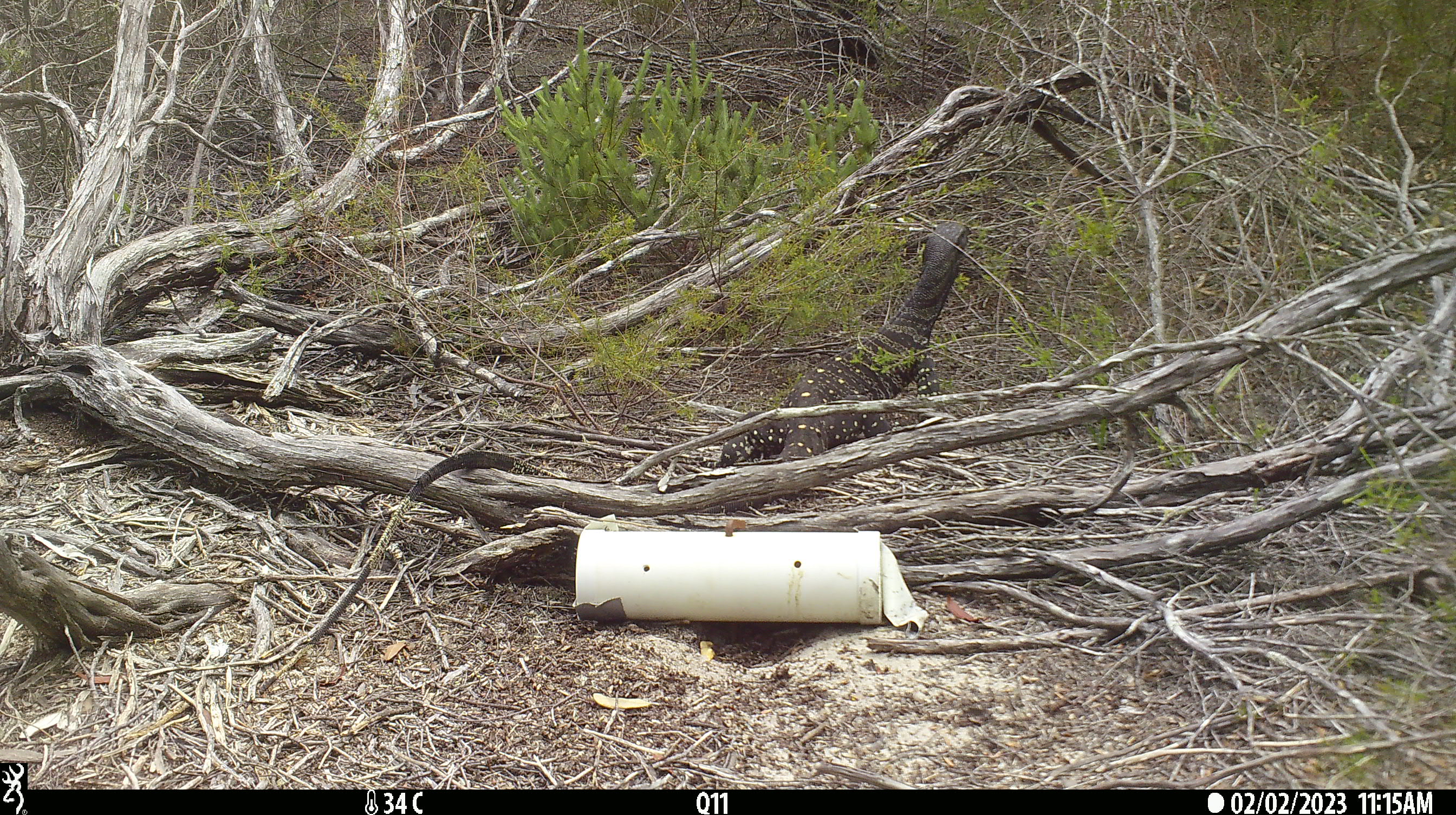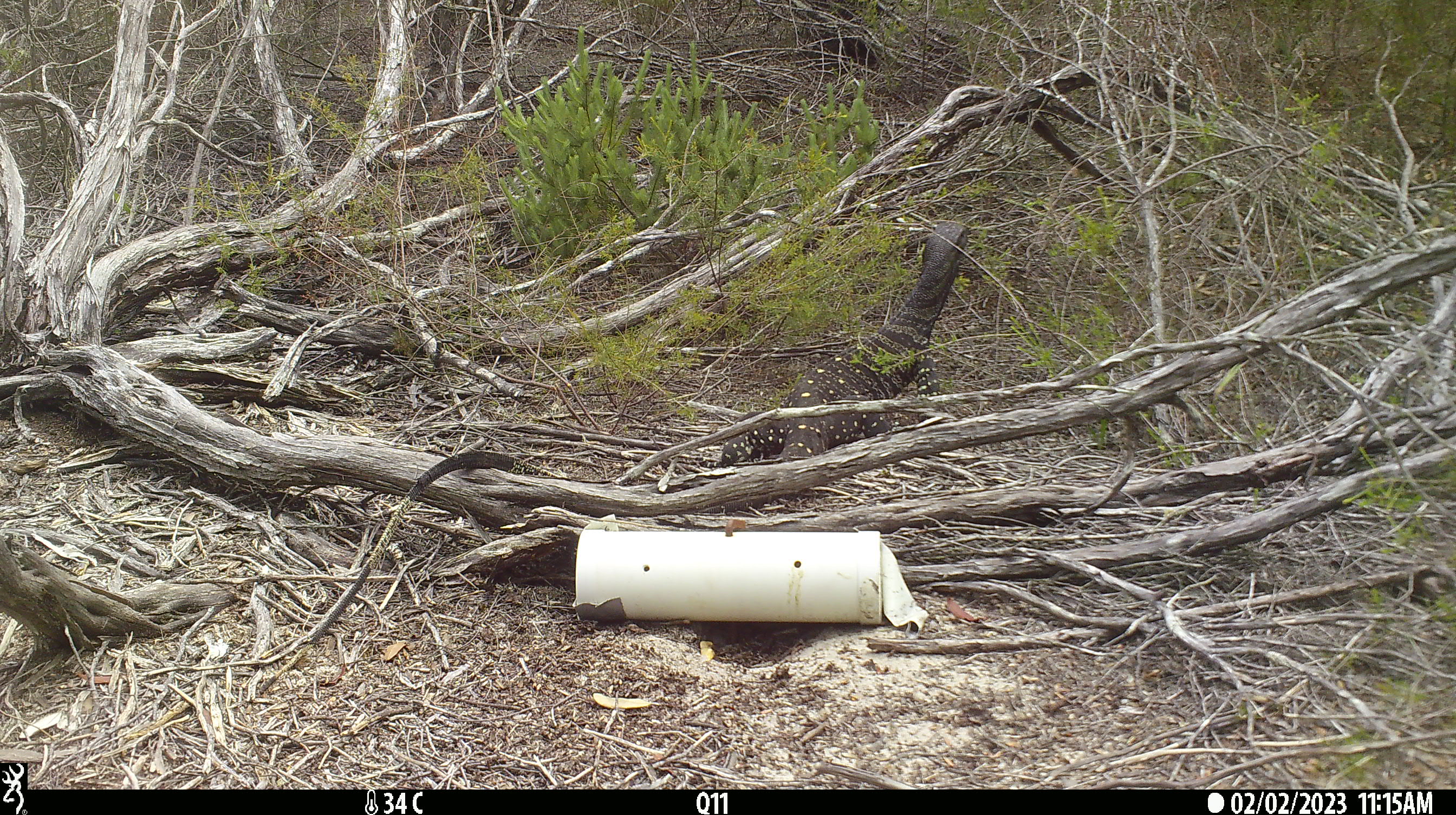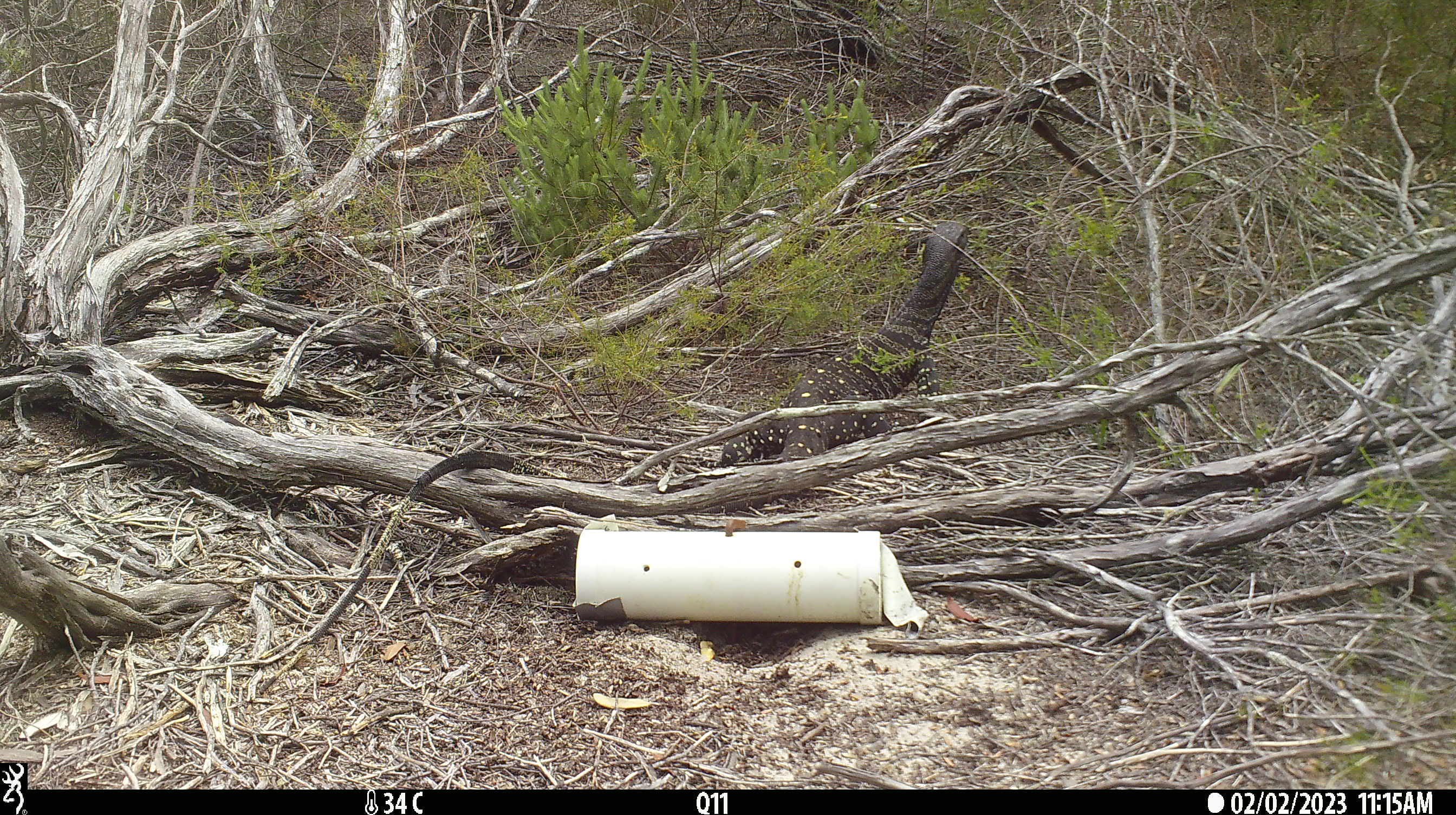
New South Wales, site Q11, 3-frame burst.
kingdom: Animalia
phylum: Chordata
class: Reptilia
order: Squamata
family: Varanidae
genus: Varanus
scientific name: Varanus varius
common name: lace monitor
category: goanna